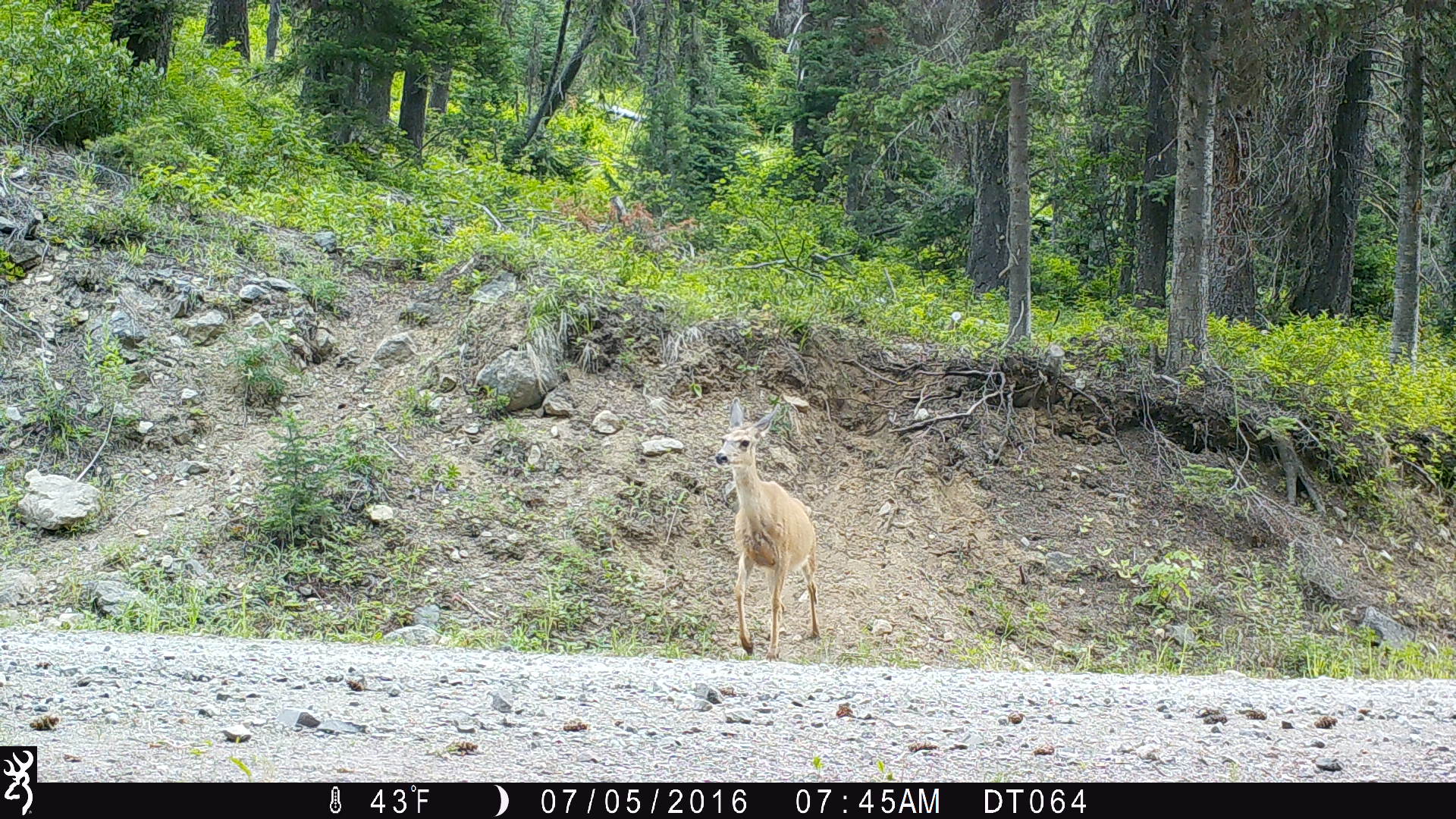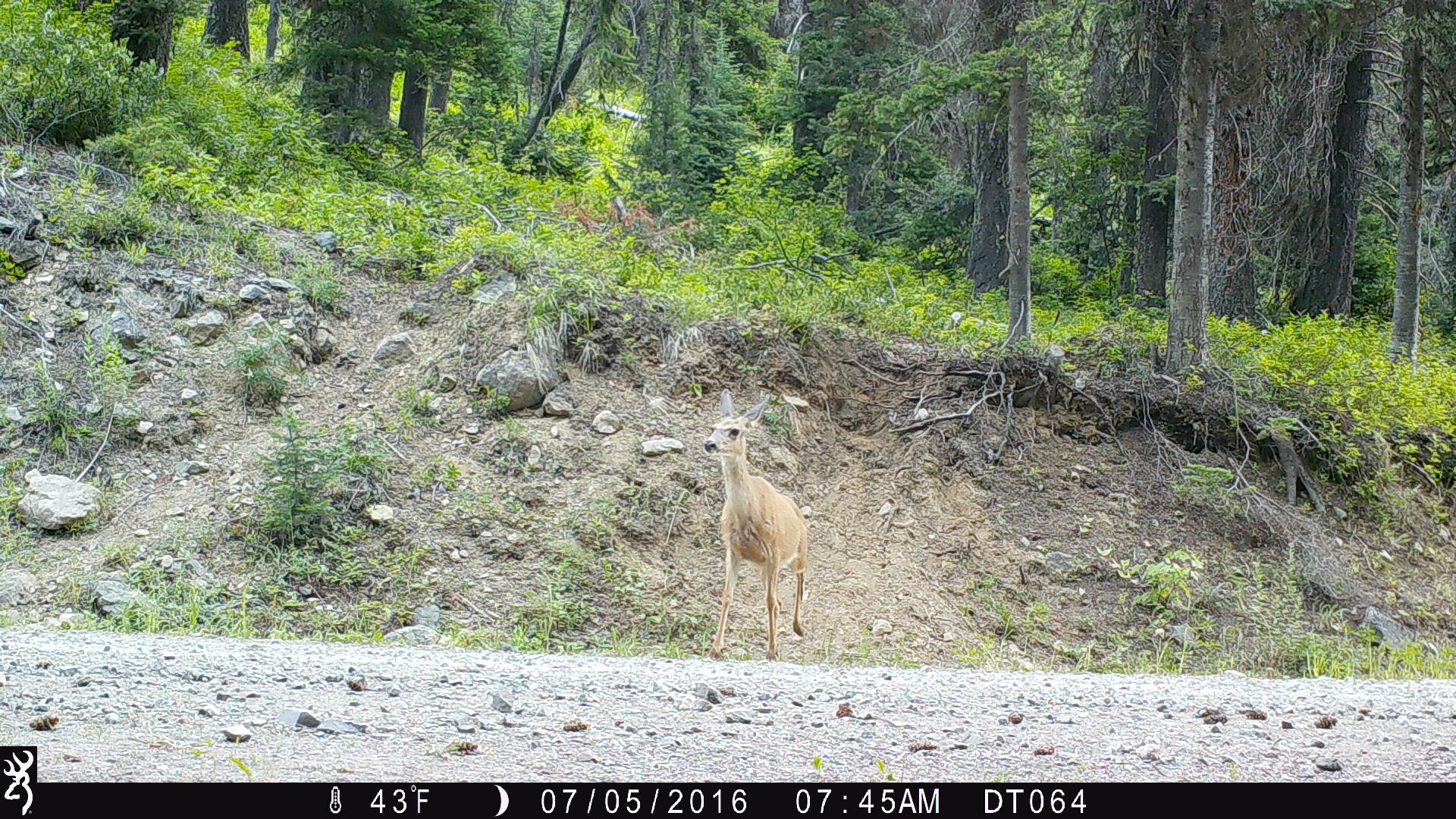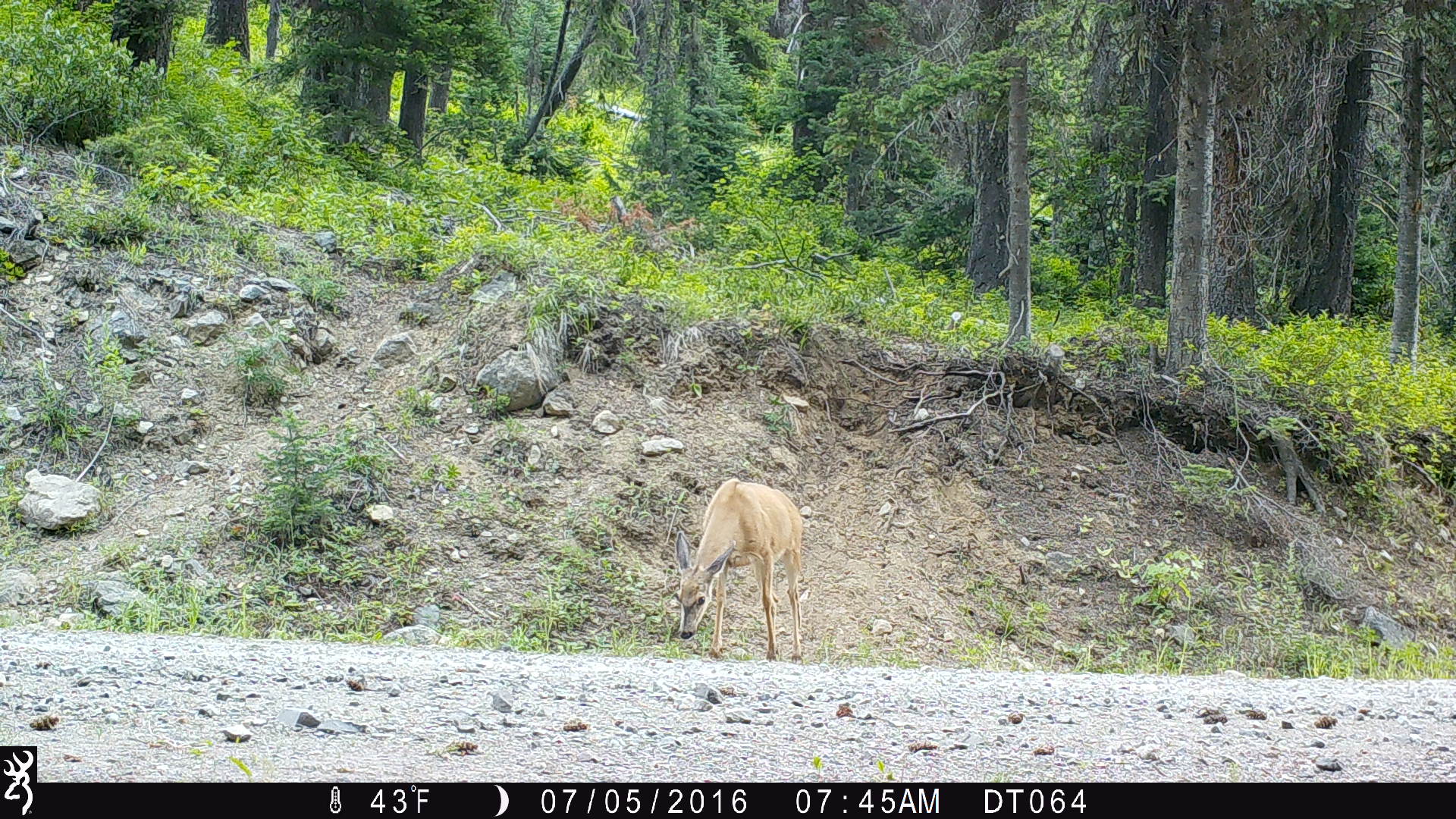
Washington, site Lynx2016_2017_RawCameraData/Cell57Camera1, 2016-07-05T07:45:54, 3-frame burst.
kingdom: Animalia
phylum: Chordata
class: Mammalia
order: Artiodactyla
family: Cervidae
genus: Odocoileus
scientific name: Odocoileus hemionus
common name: mule deer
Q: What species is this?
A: Odocoileus hemionus (mule deer).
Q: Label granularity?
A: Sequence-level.